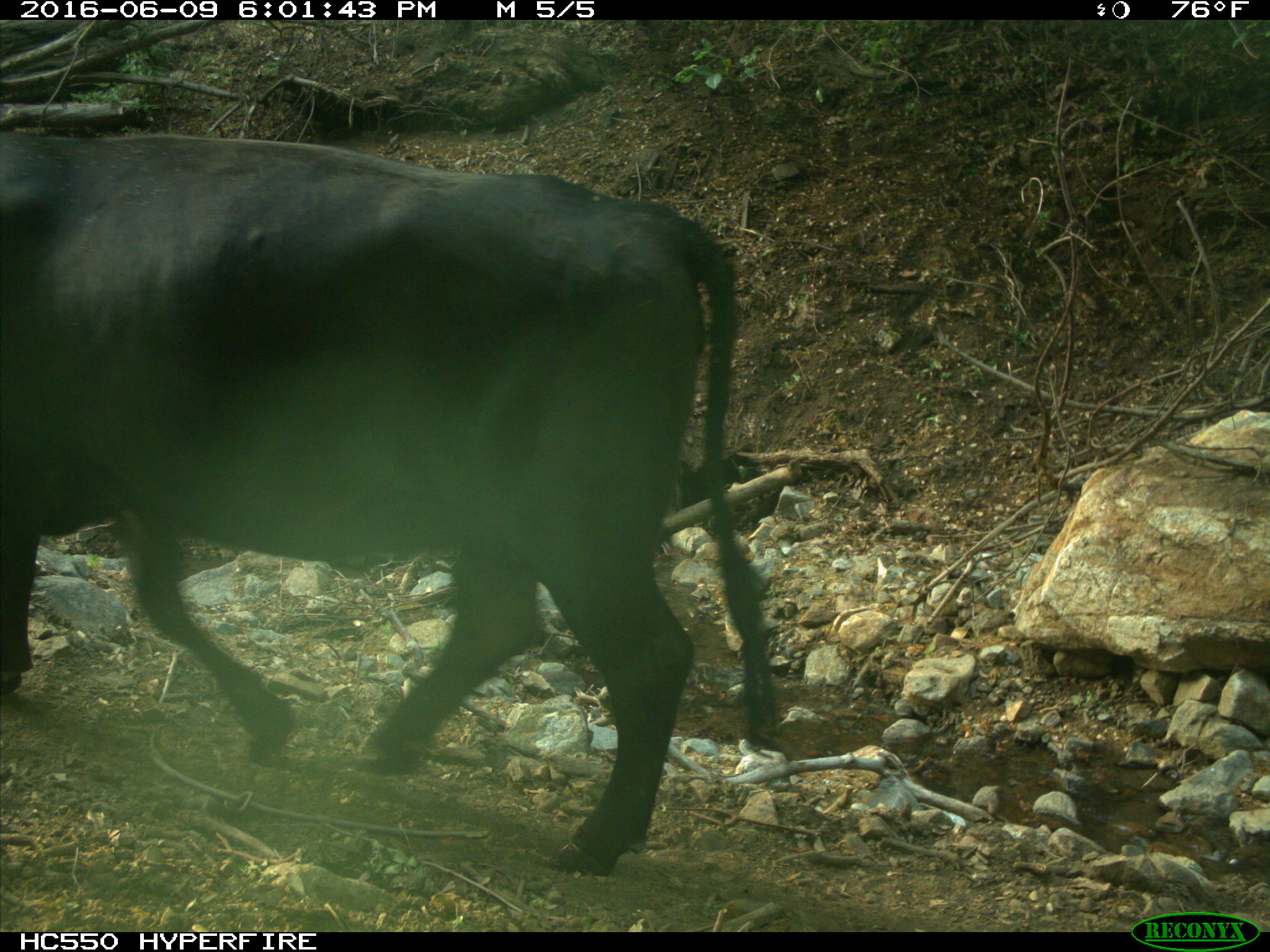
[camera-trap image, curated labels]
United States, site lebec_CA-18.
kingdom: Animalia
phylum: Chordata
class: Mammalia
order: Artiodactyla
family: Bovidae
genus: Bos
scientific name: Bos taurus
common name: domestic cow